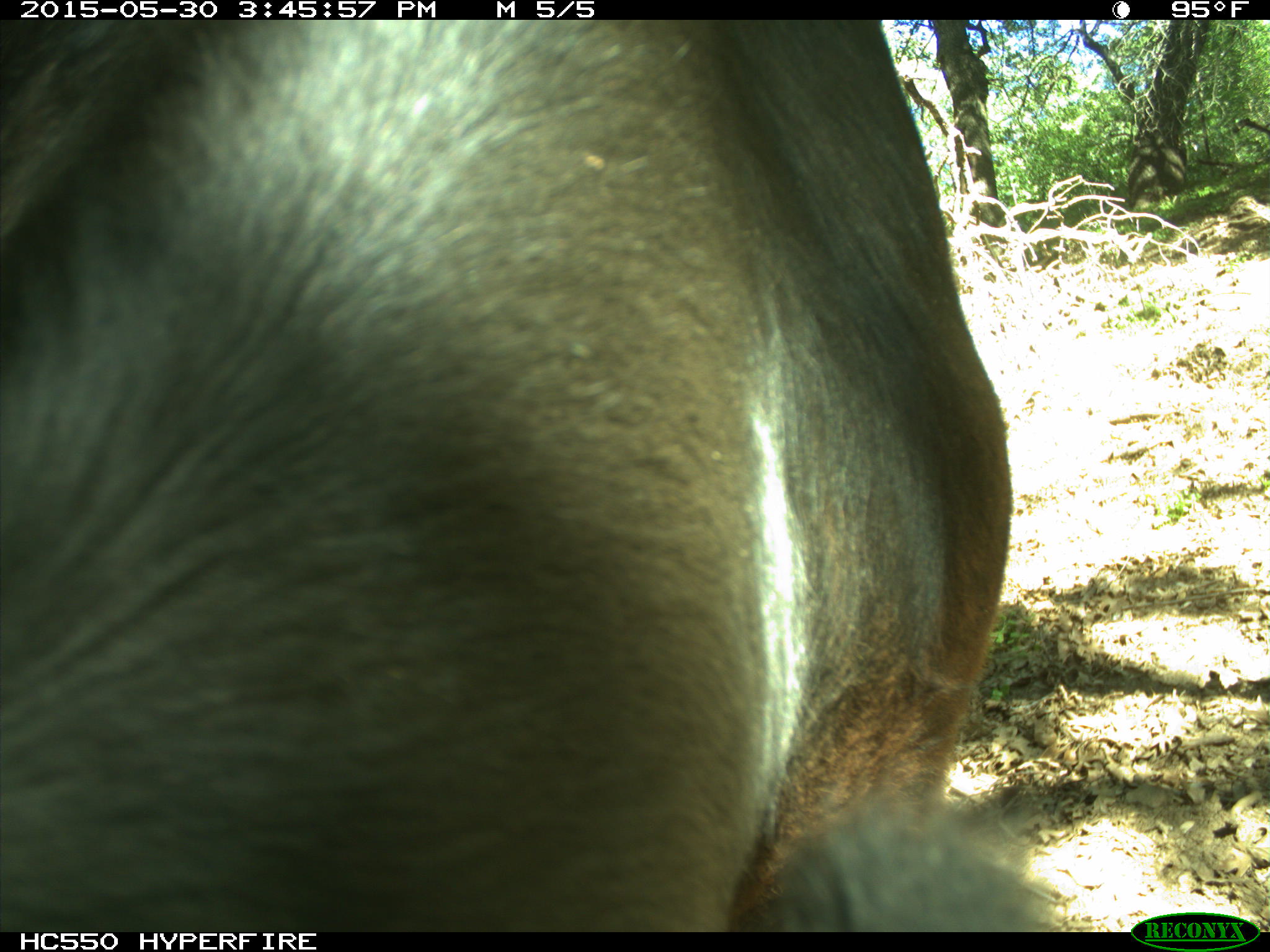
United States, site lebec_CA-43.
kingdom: Animalia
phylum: Chordata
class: Mammalia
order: Artiodactyla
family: Bovidae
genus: Bos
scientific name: Bos taurus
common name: domestic cow